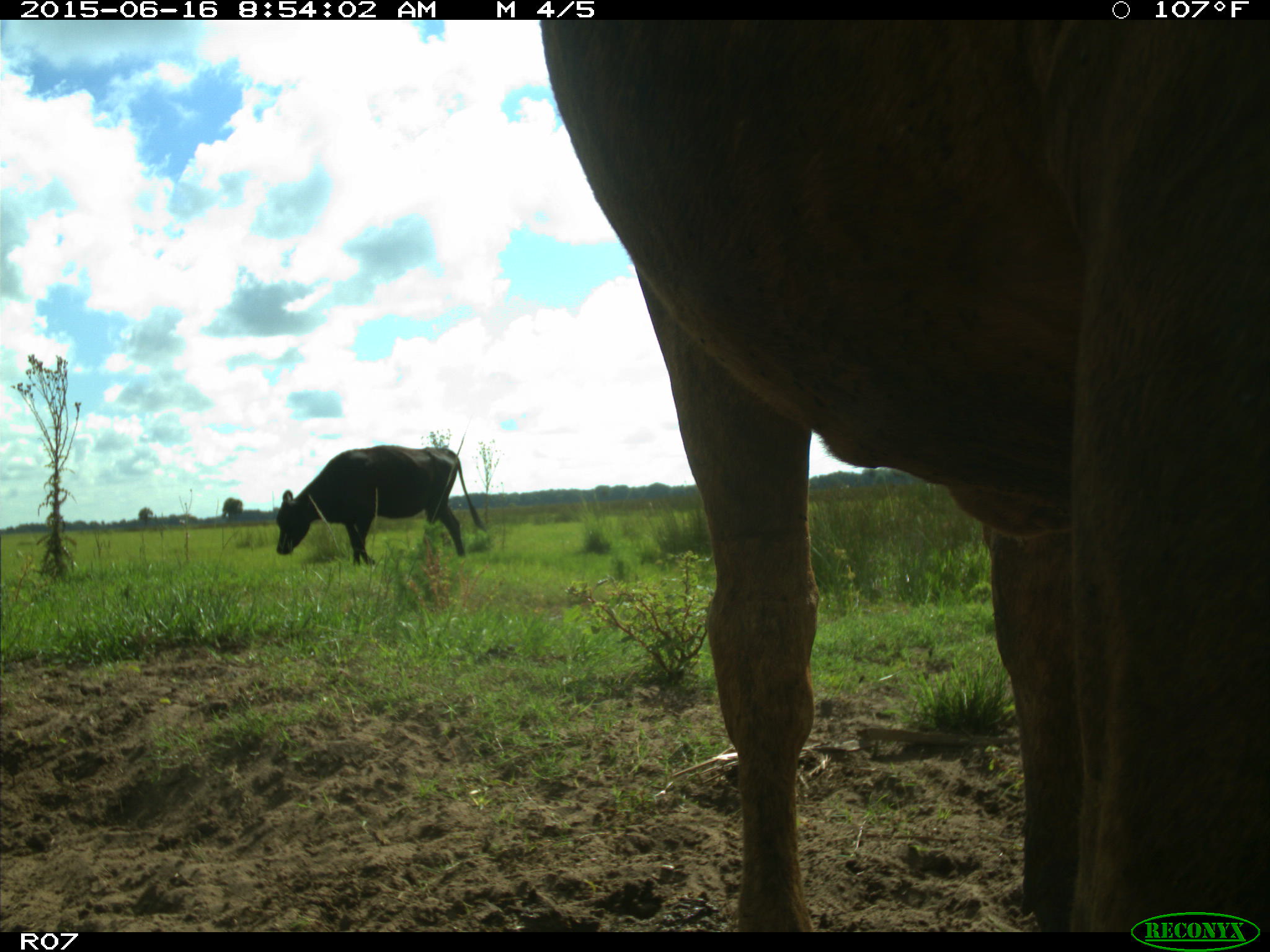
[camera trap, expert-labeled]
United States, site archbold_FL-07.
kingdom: Animalia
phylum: Chordata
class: Mammalia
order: Artiodactyla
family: Bovidae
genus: Bos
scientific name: Bos taurus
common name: domestic cow